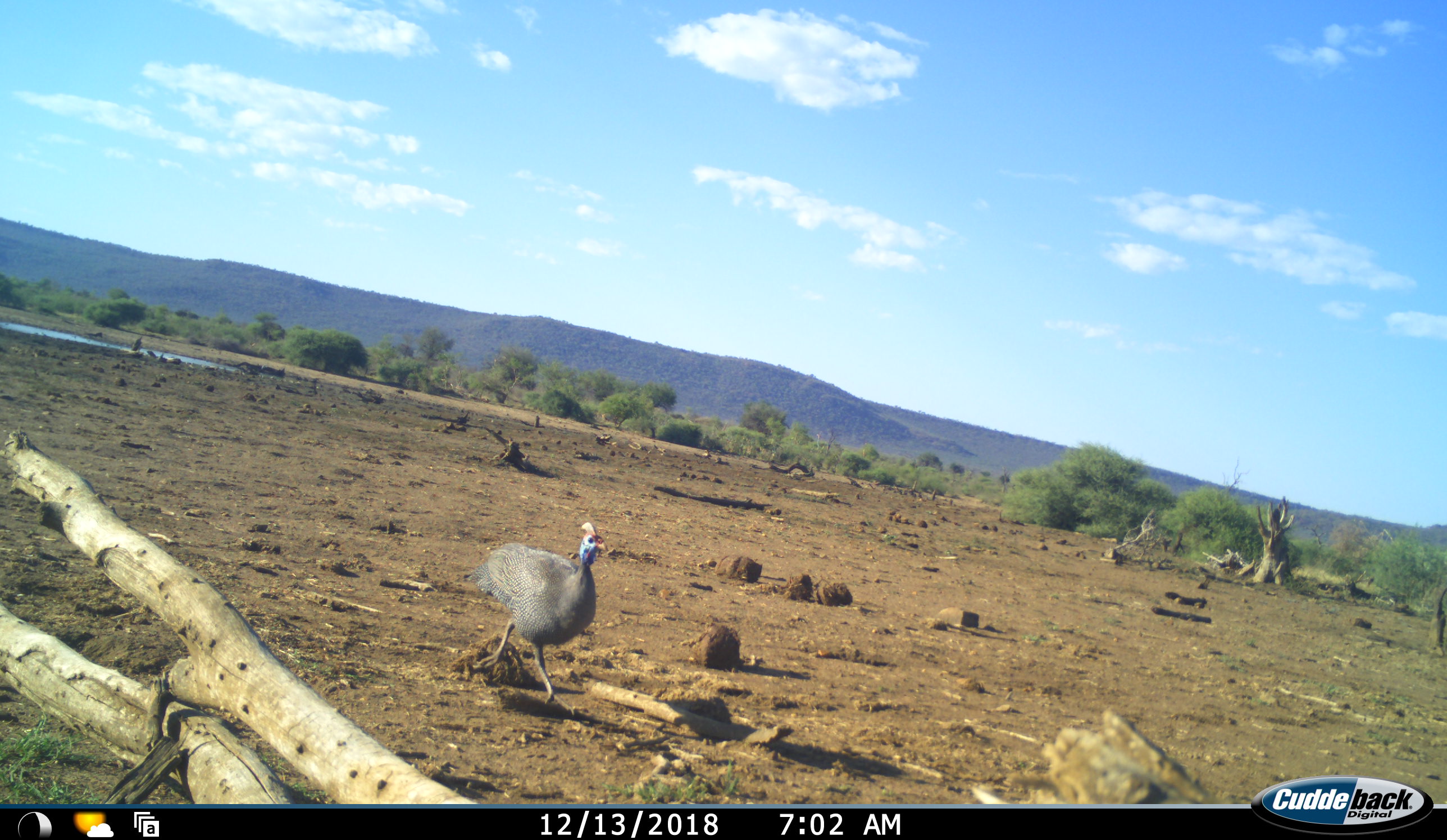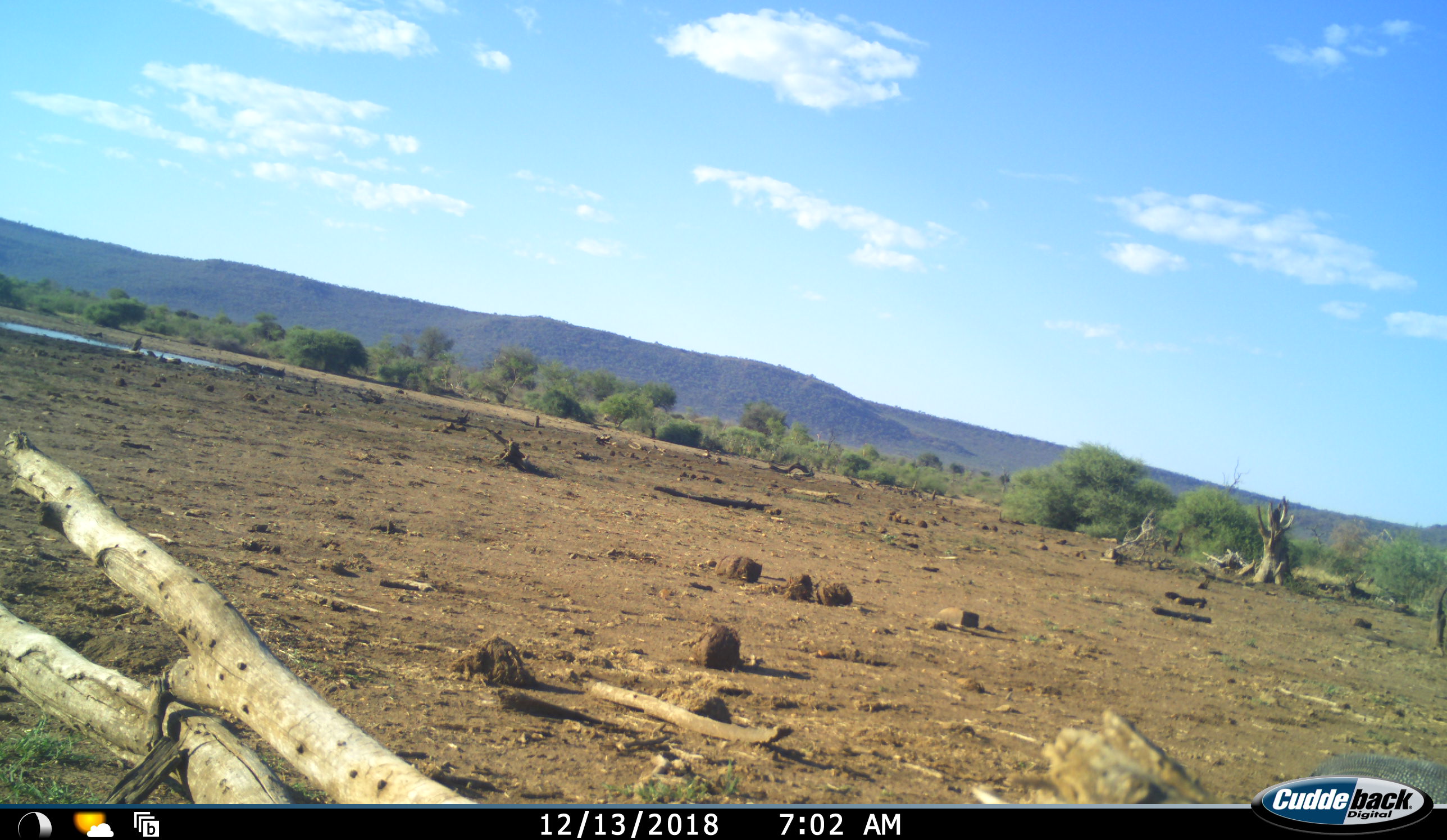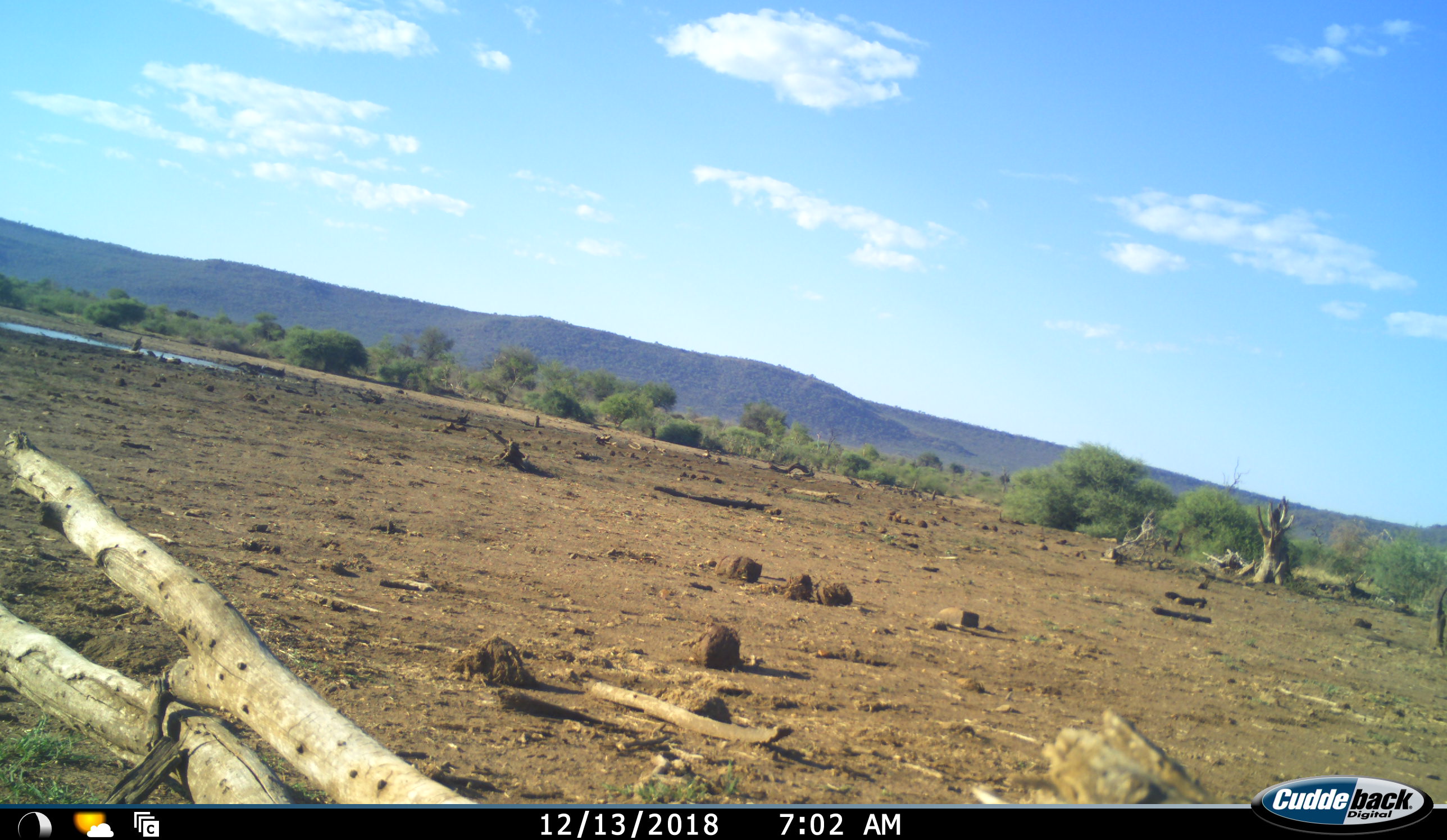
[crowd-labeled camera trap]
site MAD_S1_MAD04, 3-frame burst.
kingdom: Animalia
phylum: Chordata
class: Aves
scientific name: Aves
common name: bird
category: birdother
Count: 1.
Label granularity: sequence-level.